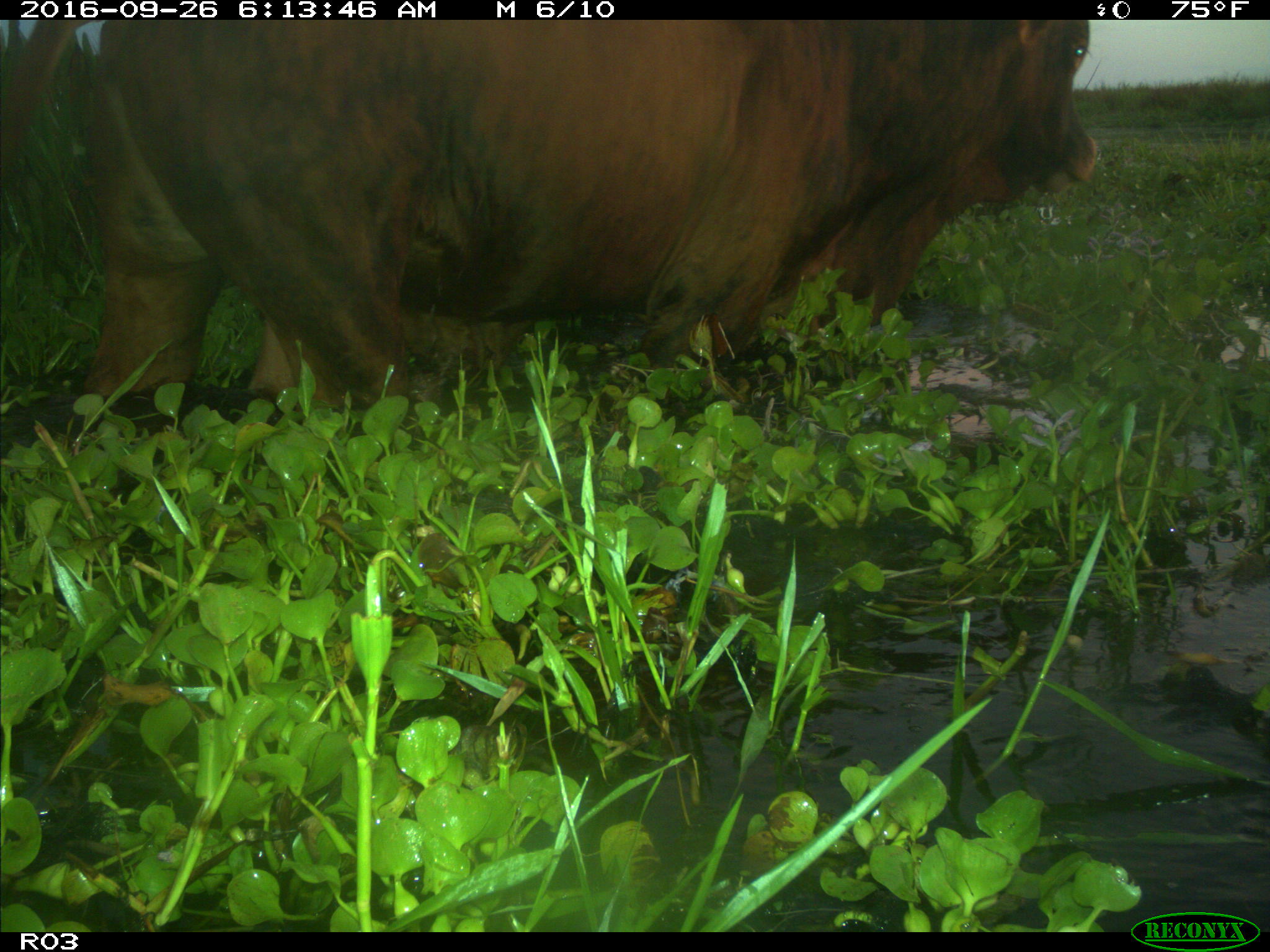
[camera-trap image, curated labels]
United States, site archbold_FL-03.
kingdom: Animalia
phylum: Chordata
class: Mammalia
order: Artiodactyla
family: Bovidae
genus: Bos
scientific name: Bos taurus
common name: domestic cow